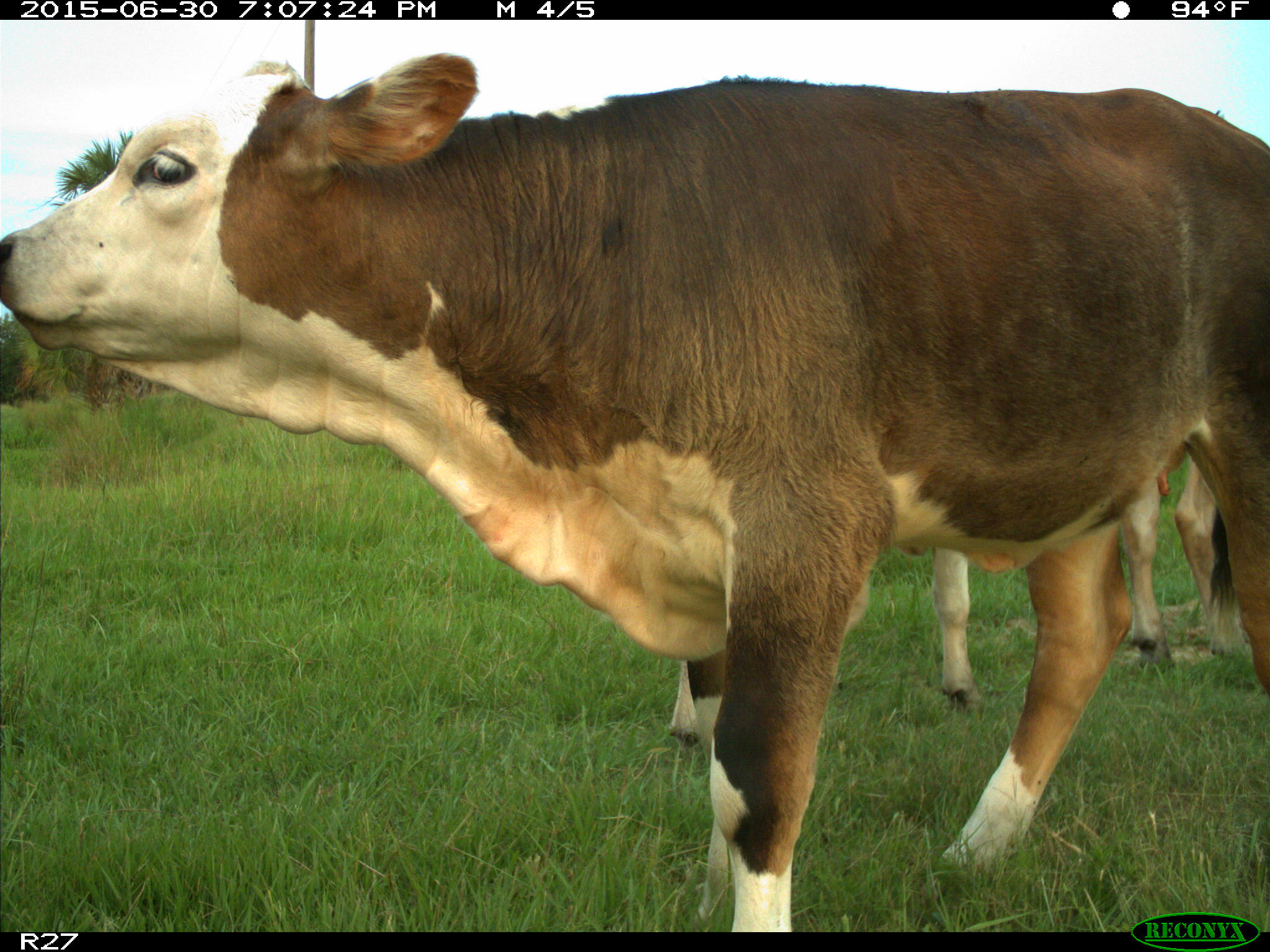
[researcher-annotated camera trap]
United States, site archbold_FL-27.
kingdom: Animalia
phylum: Chordata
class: Mammalia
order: Artiodactyla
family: Bovidae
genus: Bos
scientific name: Bos taurus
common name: domestic cow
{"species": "Bos taurus (domestic cow)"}